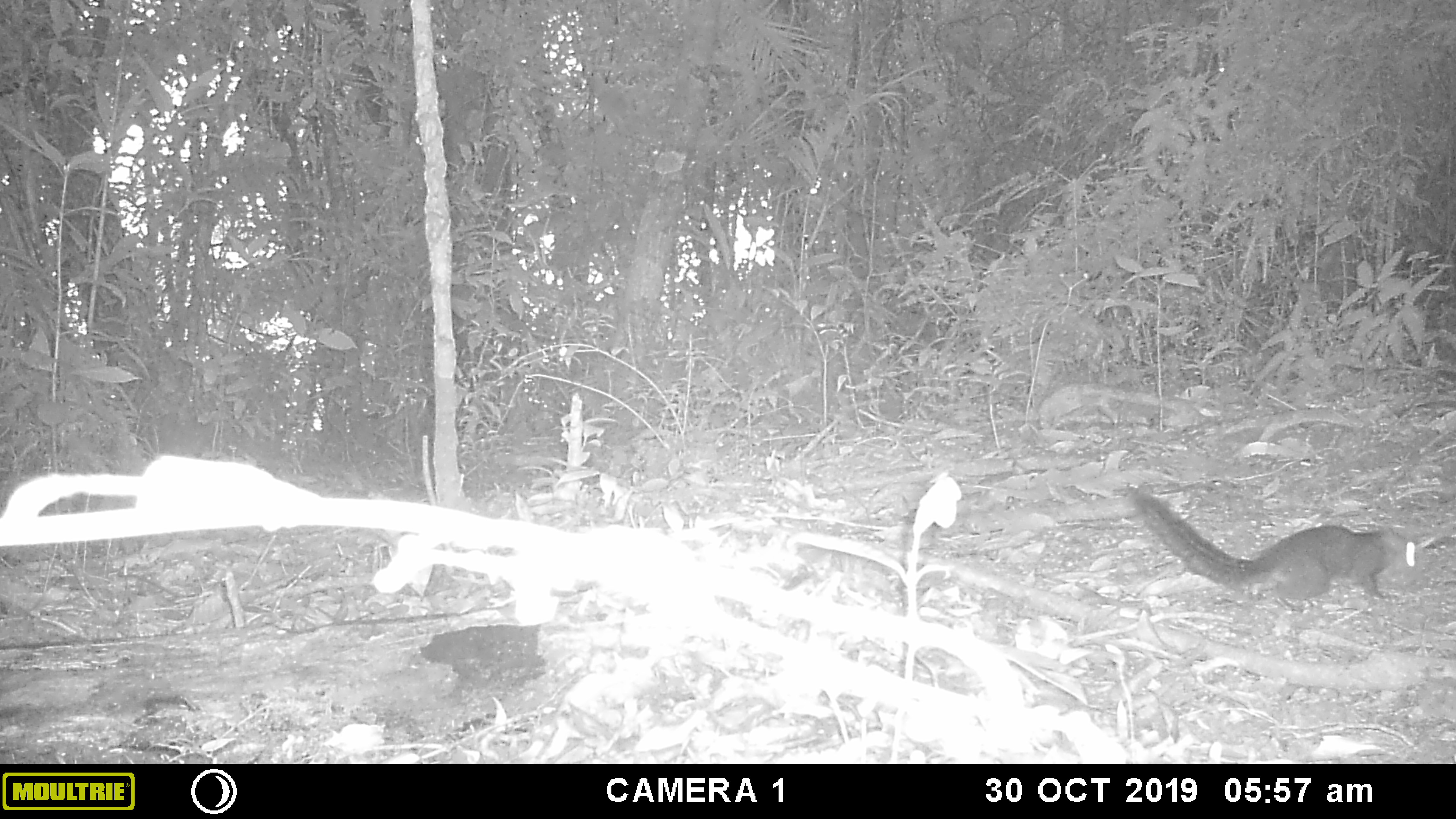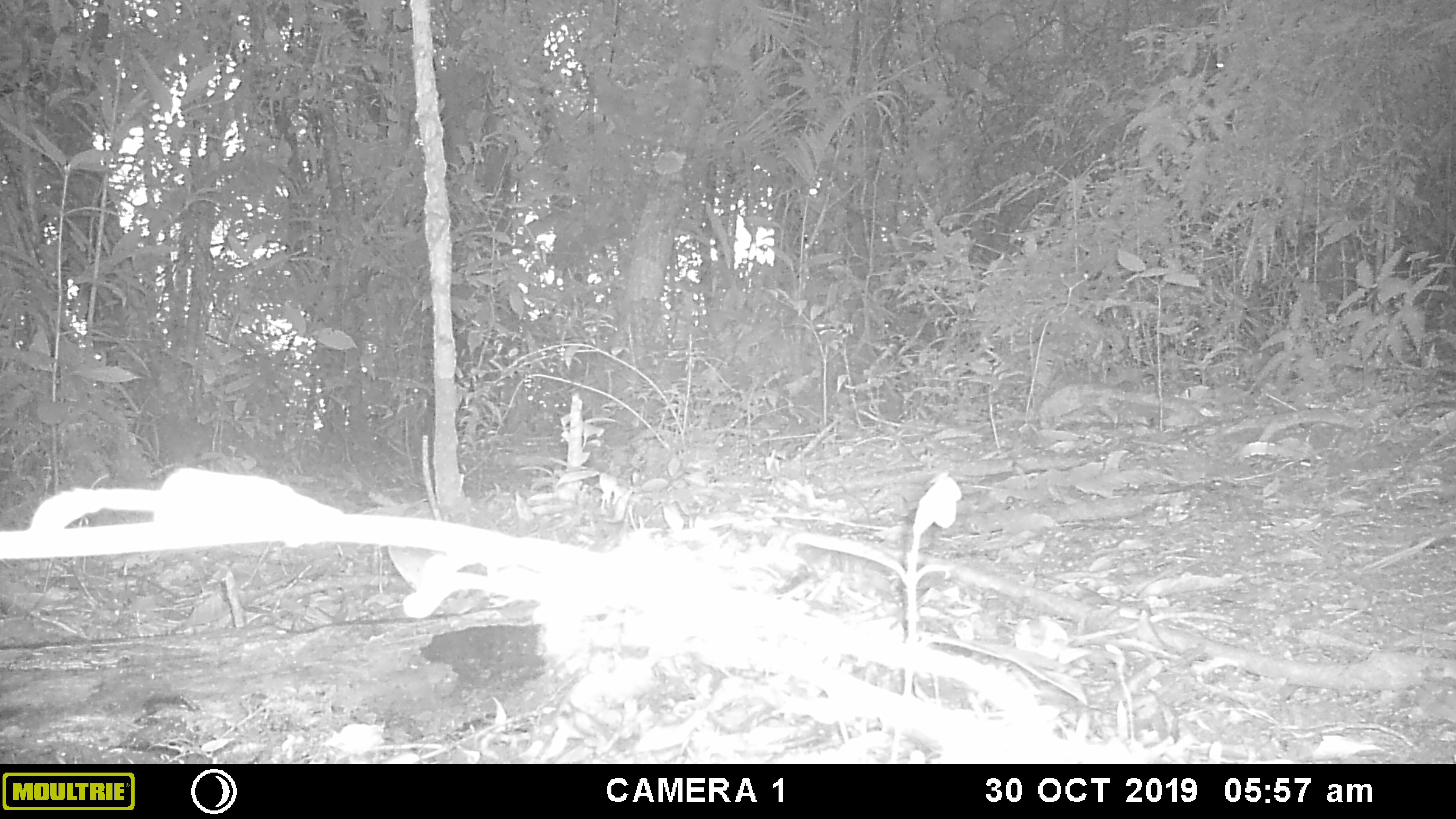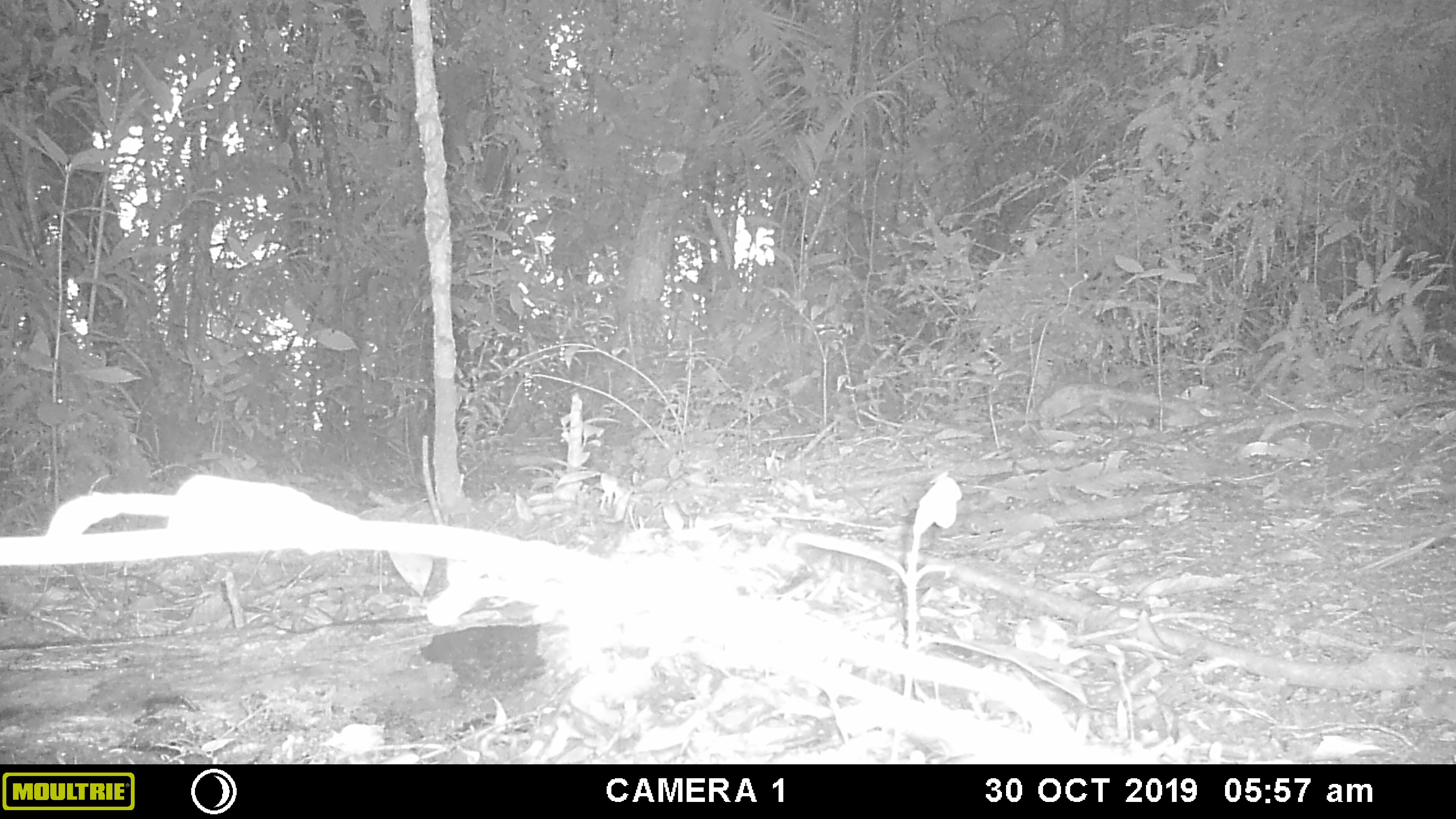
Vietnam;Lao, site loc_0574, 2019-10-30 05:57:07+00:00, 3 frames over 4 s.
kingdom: Animalia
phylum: Chordata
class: Mammalia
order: Rodentia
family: Sciuridae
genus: Sciurus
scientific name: Sciurus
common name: squirrel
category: unidentified squirrel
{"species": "unidentified squirrel (squirrel) (Sciurus)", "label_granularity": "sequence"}